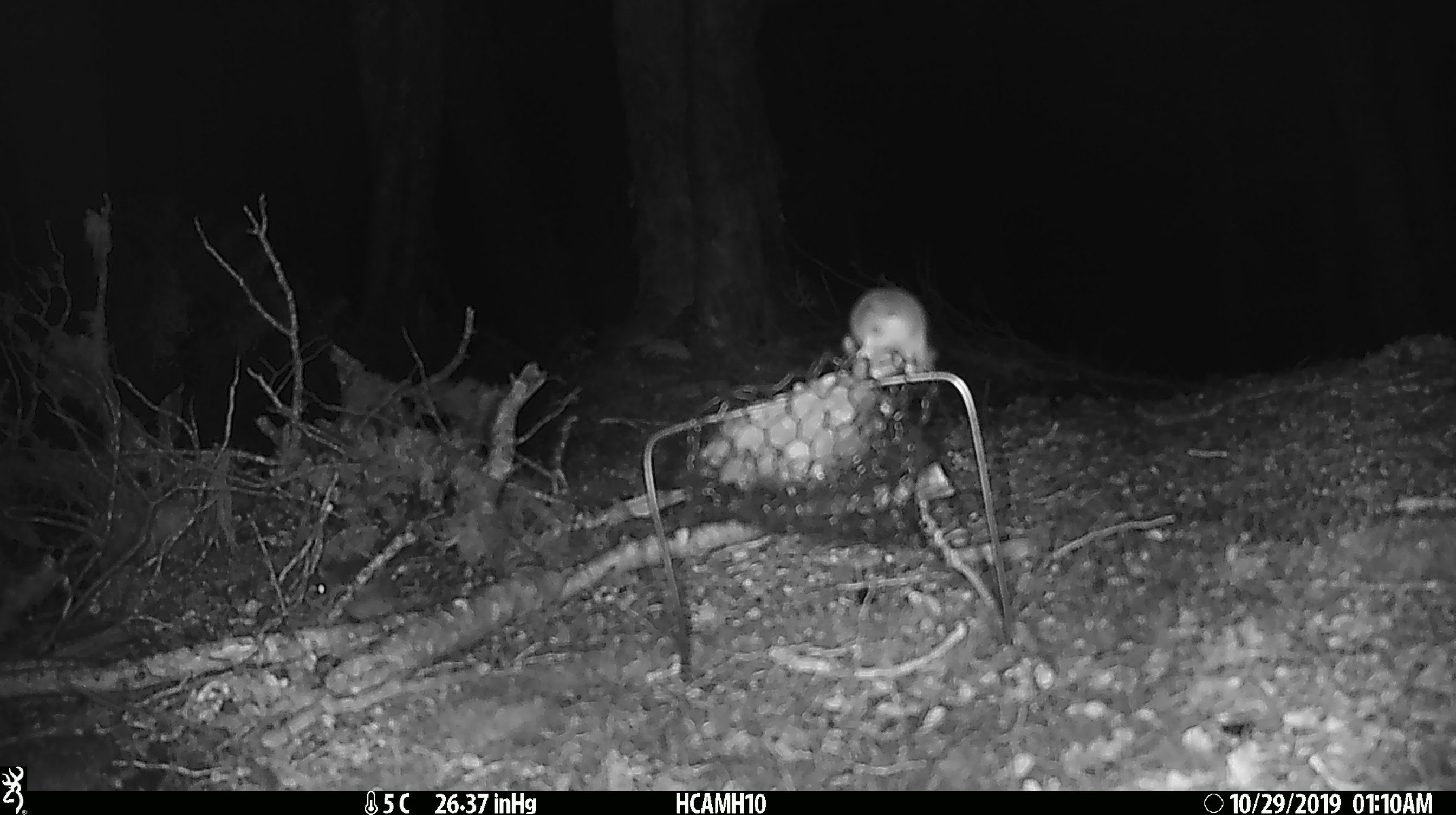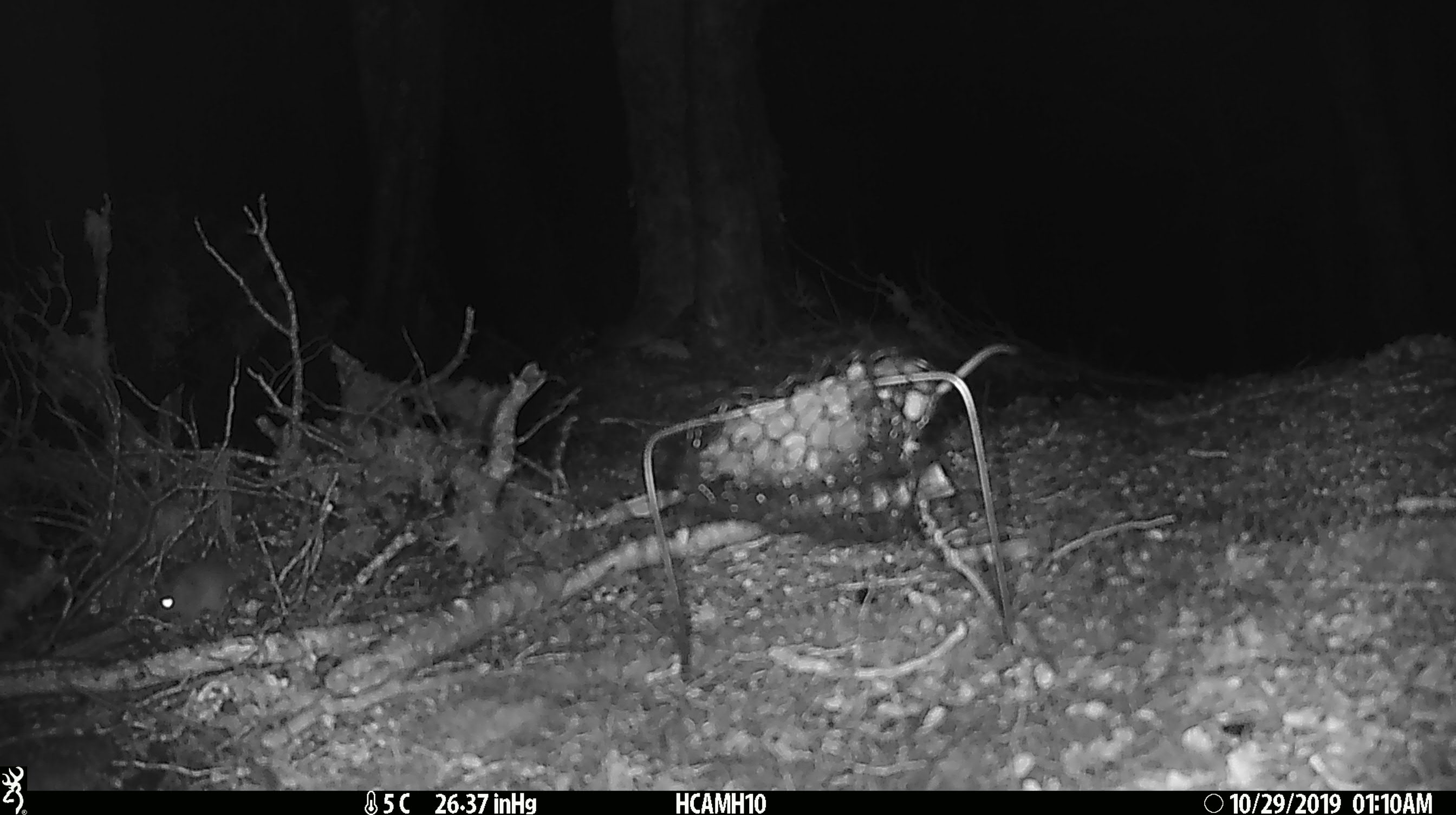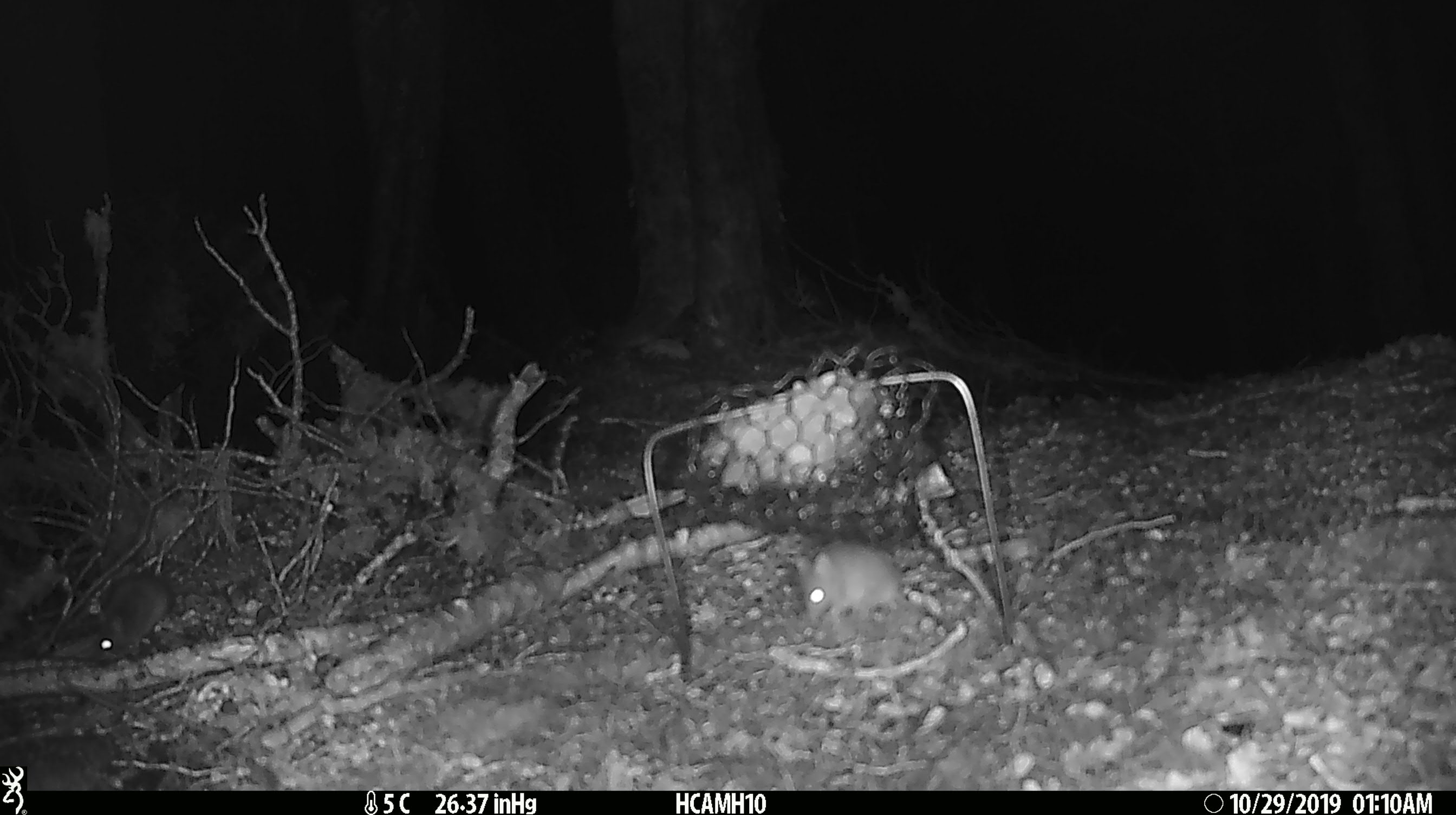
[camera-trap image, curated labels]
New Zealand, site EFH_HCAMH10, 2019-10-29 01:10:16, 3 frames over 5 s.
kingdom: Animalia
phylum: Chordata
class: Mammalia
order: Rodentia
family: Muridae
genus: Mus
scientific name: Mus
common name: mouse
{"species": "mouse (Mus)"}